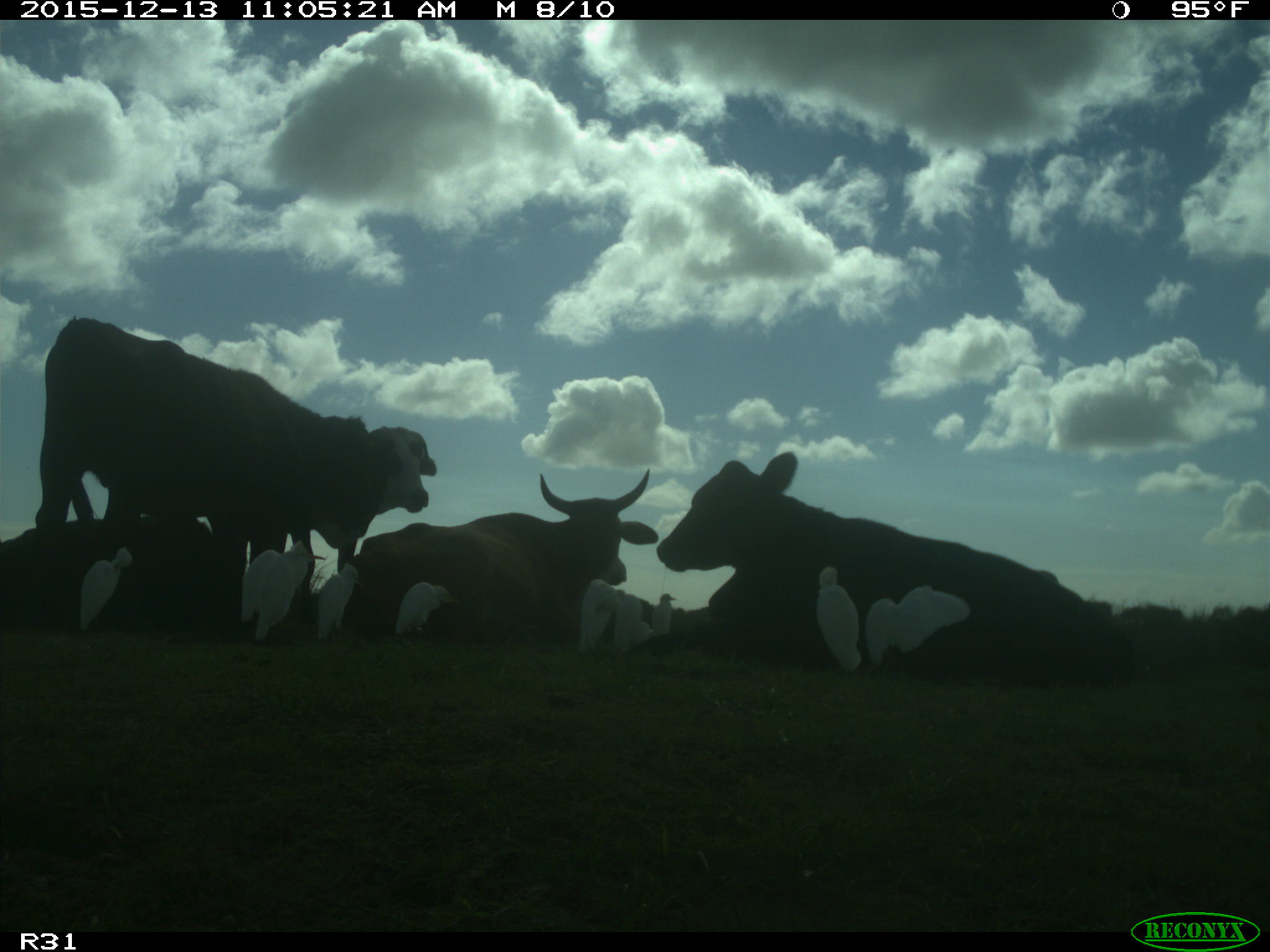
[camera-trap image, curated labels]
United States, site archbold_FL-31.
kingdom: Animalia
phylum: Chordata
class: Mammalia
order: Artiodactyla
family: Bovidae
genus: Bos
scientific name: Bos taurus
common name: domestic cow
Bos taurus (domestic cow).